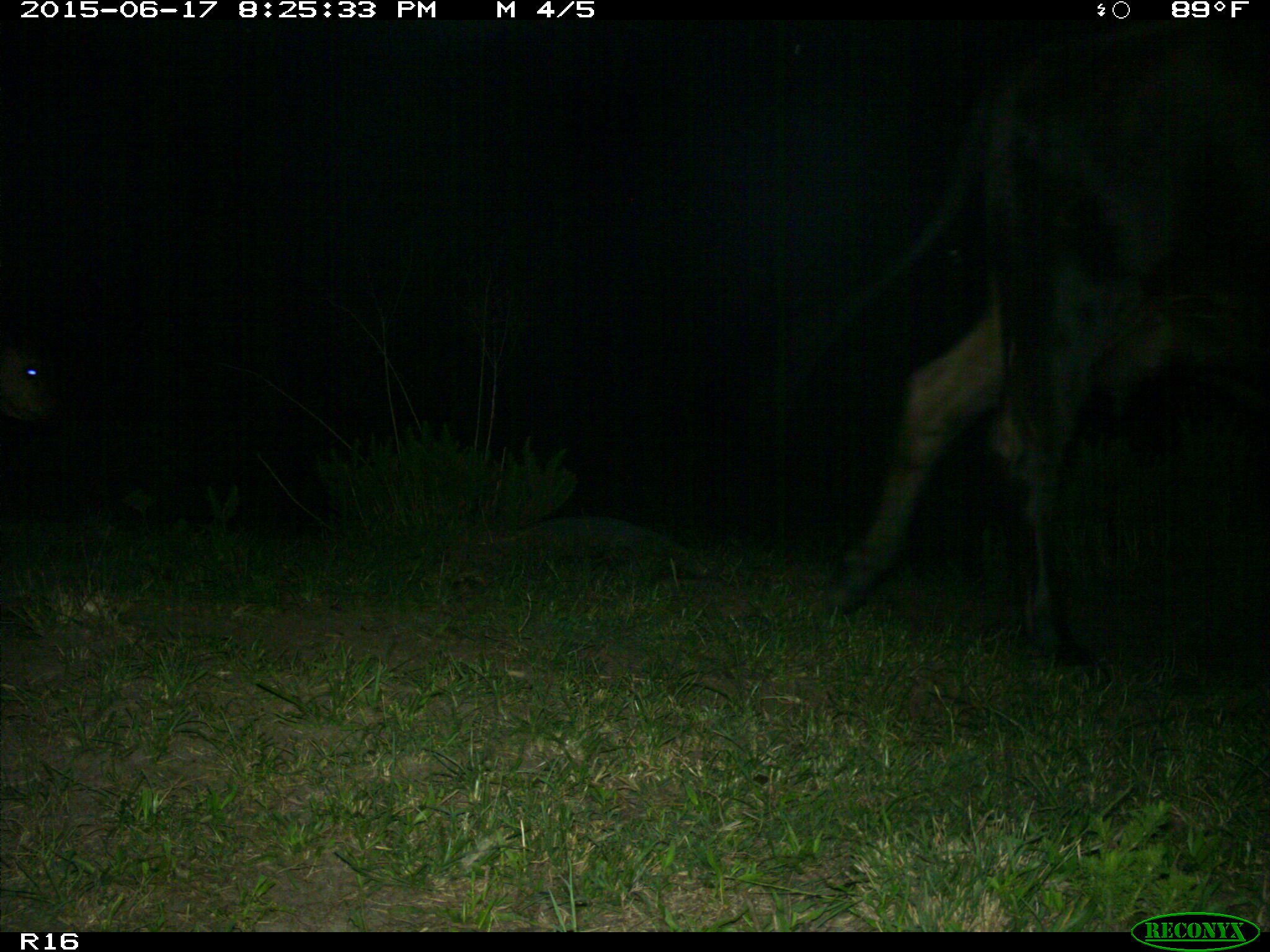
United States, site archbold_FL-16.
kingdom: Animalia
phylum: Chordata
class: Mammalia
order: Artiodactyla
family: Bovidae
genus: Bos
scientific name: Bos taurus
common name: domestic cow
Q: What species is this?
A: Bos taurus (domestic cow).